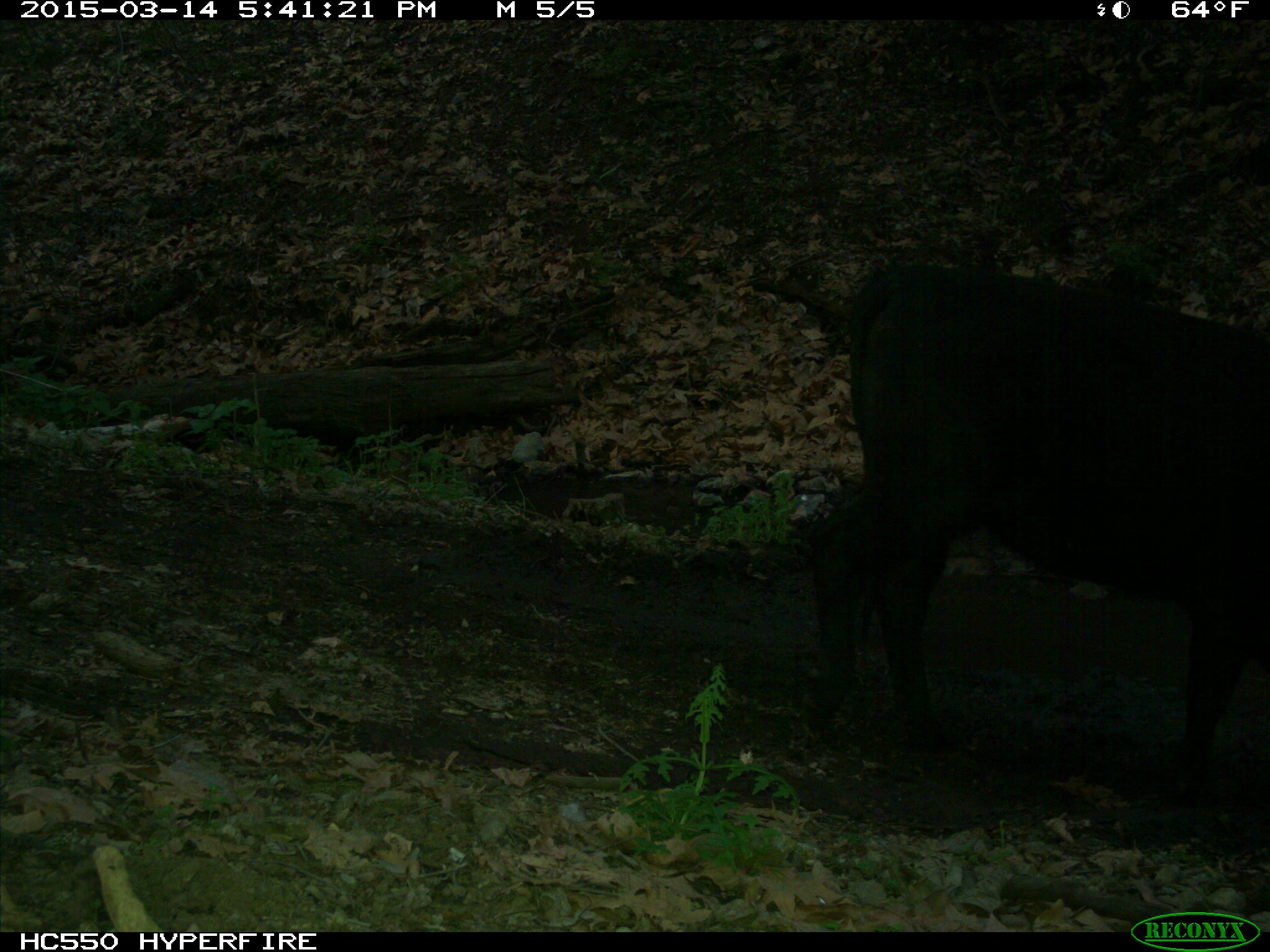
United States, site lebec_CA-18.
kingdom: Animalia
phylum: Chordata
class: Mammalia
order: Artiodactyla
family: Bovidae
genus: Bos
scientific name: Bos taurus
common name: domestic cow